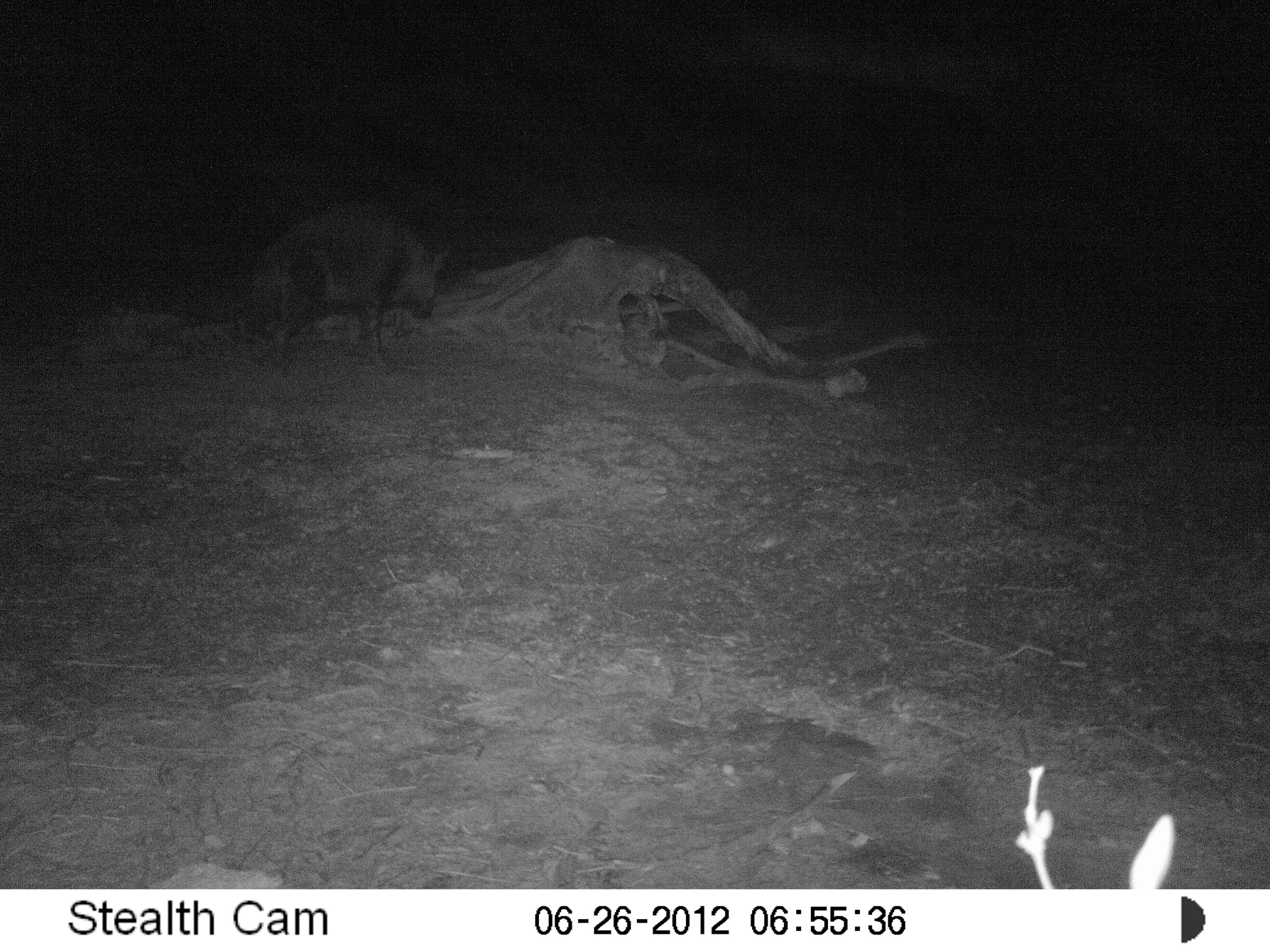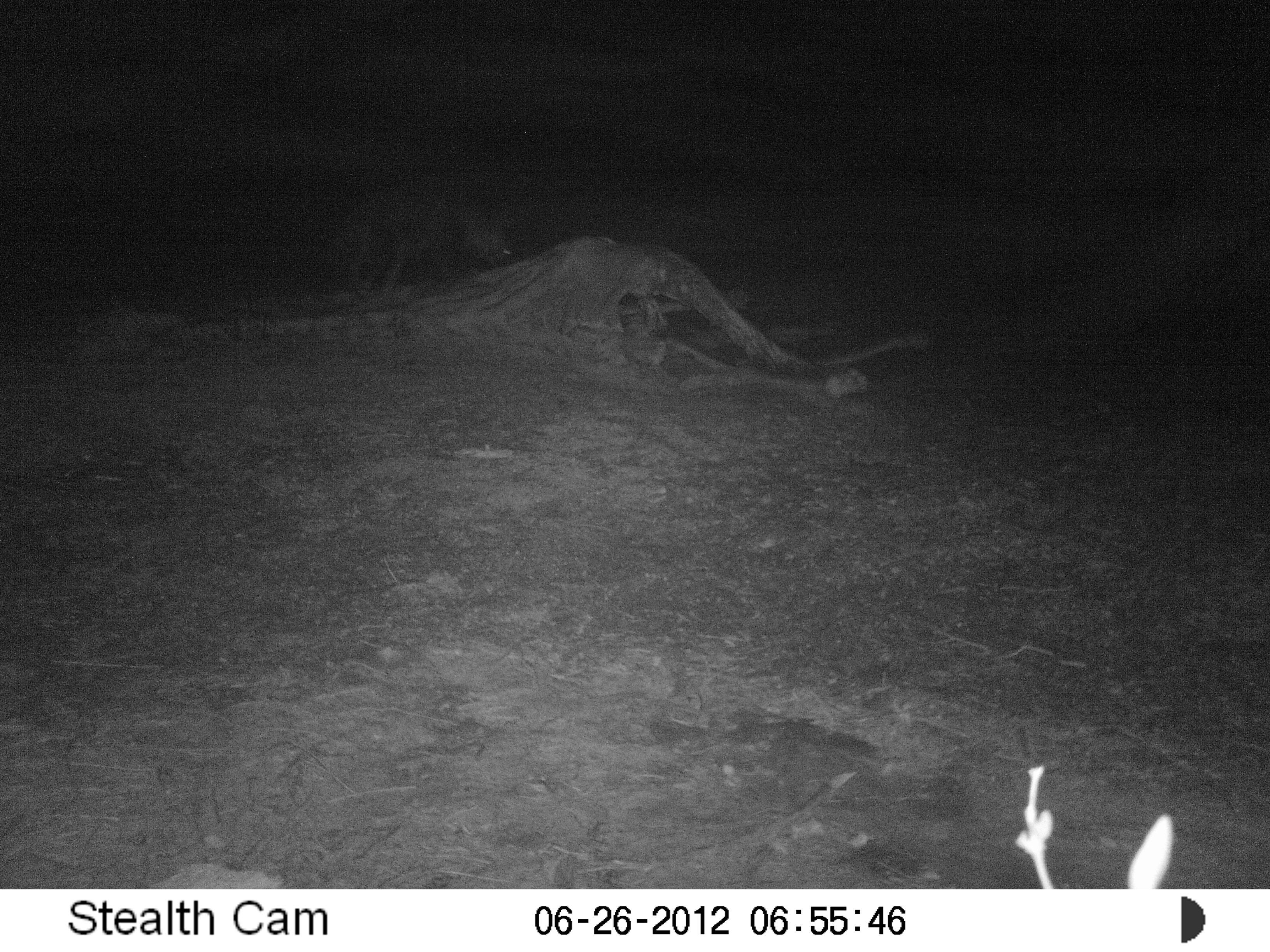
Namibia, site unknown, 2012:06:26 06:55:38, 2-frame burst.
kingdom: Animalia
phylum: Chordata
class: Mammalia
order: Carnivora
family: Hyaenidae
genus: Parahyaena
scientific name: Parahyaena brunnea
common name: brown hyena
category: hyaena brunnea